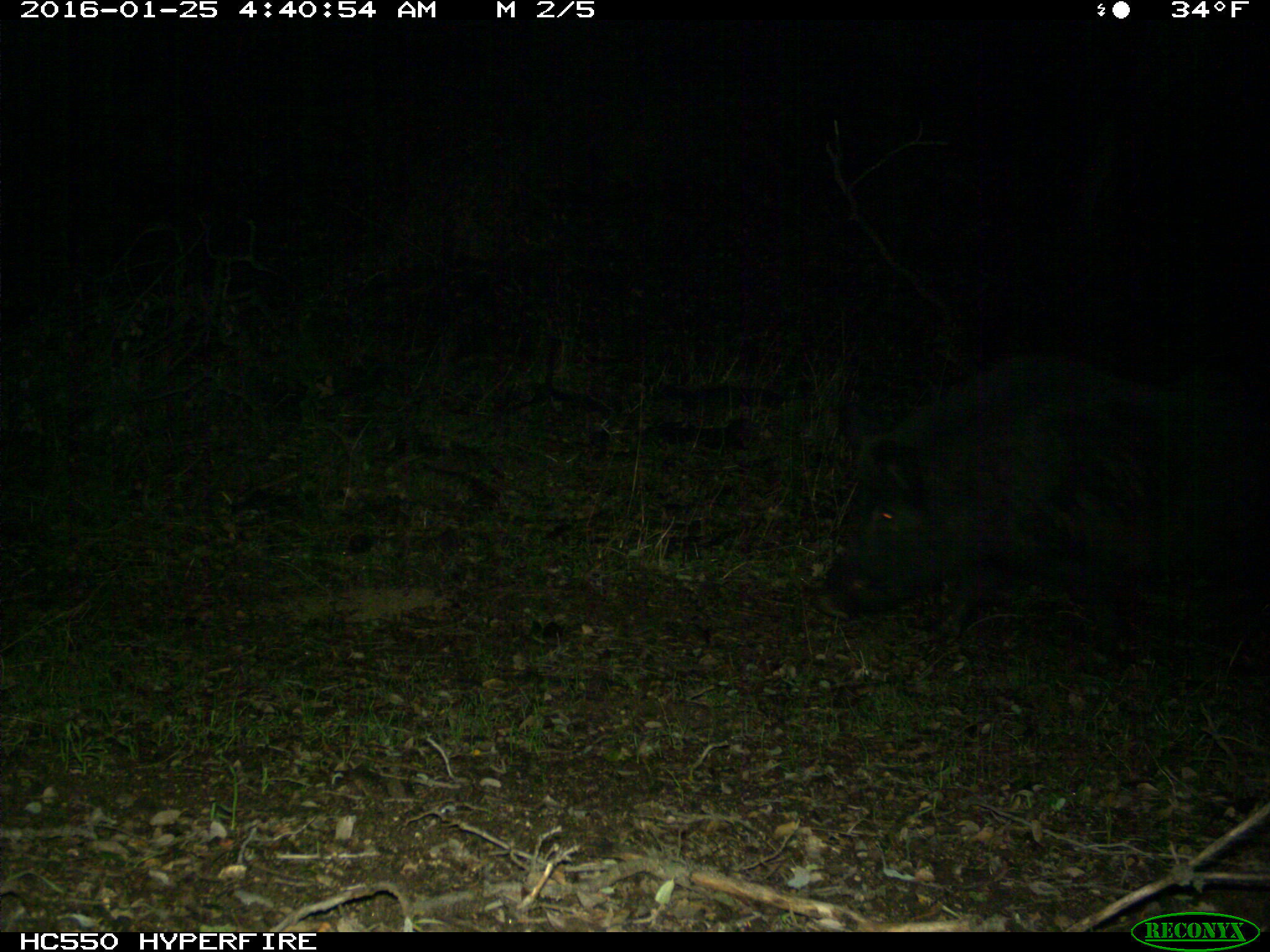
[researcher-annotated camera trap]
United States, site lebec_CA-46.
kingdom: Animalia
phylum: Chordata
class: Mammalia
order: Artiodactyla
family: Suidae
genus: Sus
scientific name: Sus scrofa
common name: wild boar